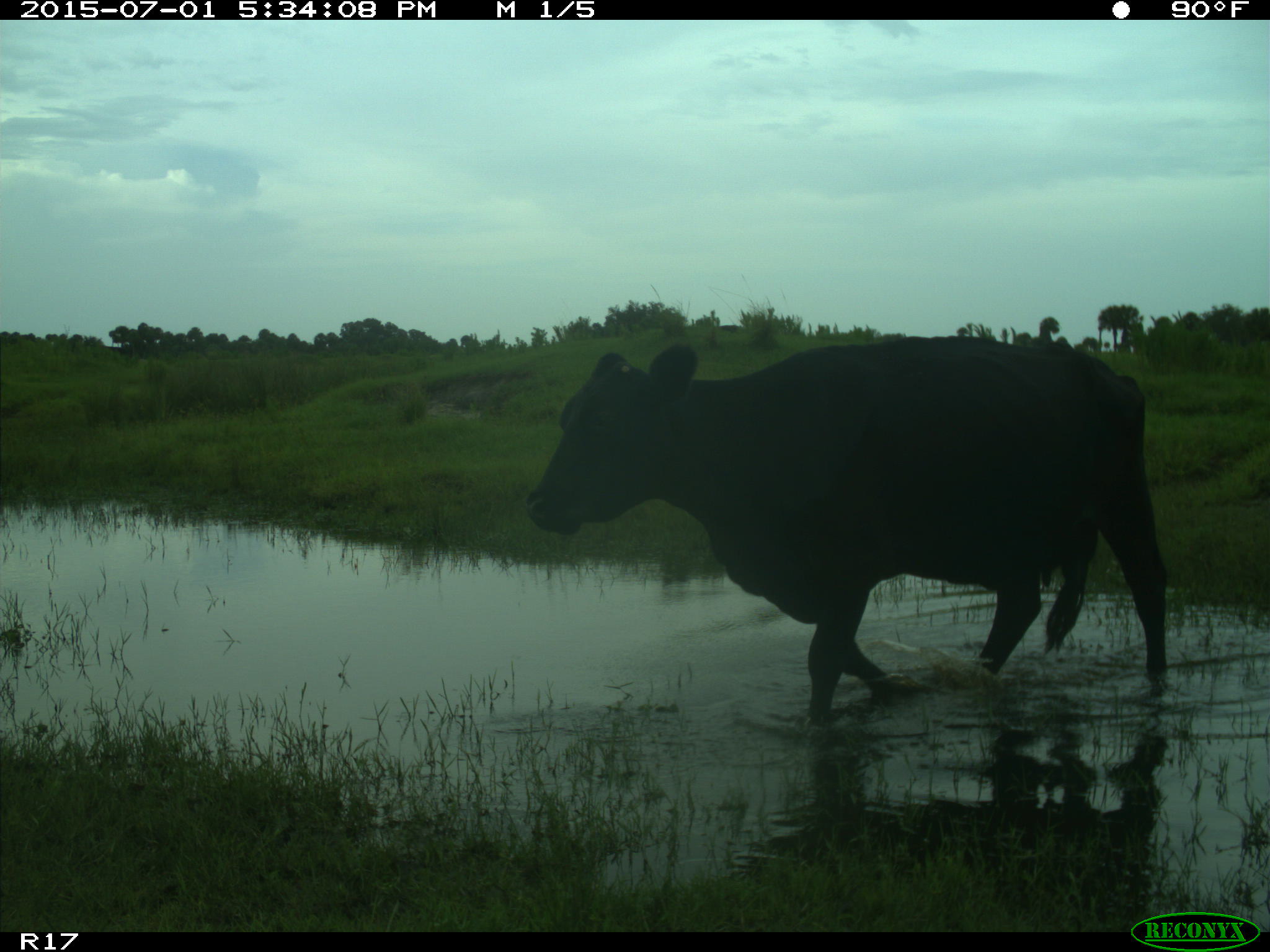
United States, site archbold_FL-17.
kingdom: Animalia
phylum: Chordata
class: Mammalia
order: Artiodactyla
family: Bovidae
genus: Bos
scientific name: Bos taurus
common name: domestic cow